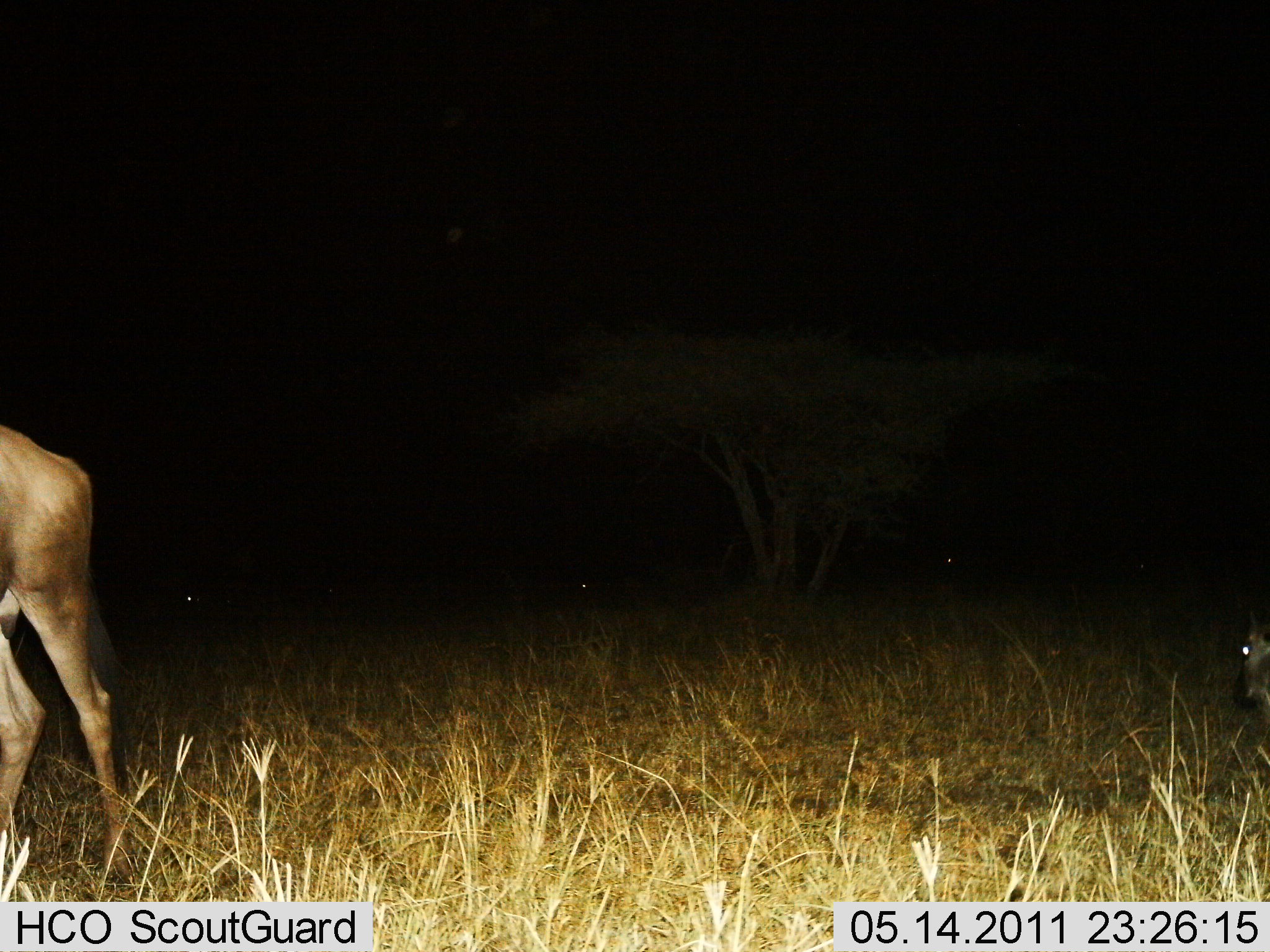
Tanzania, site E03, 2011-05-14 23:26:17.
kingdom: Animalia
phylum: Chordata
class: Mammalia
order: Artiodactyla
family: Bovidae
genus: Connochaetes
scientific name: Connochaetes taurinus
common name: blue wildebeest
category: wildebeest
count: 2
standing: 33%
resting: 0%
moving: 67%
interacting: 0%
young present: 0%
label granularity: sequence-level